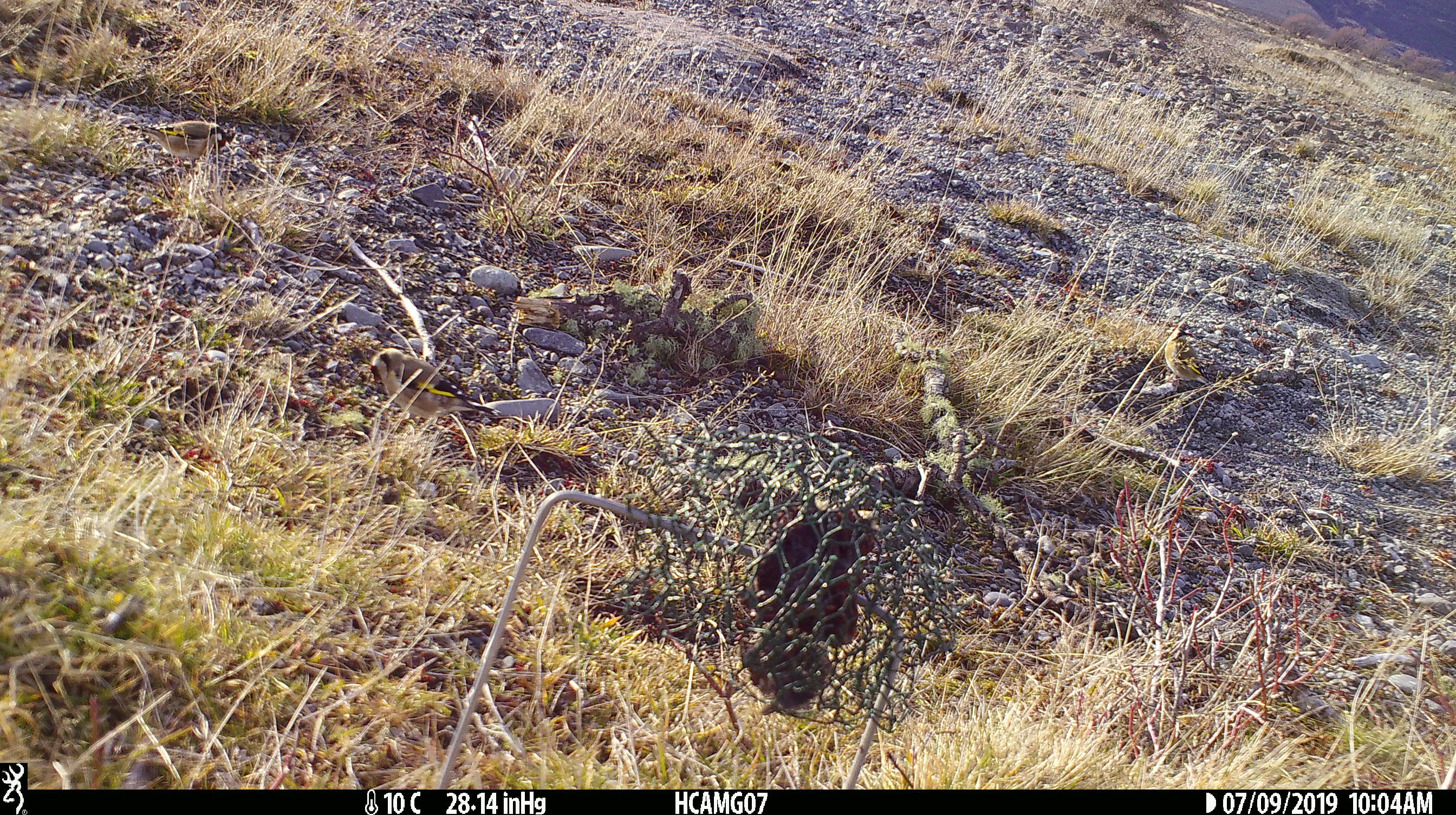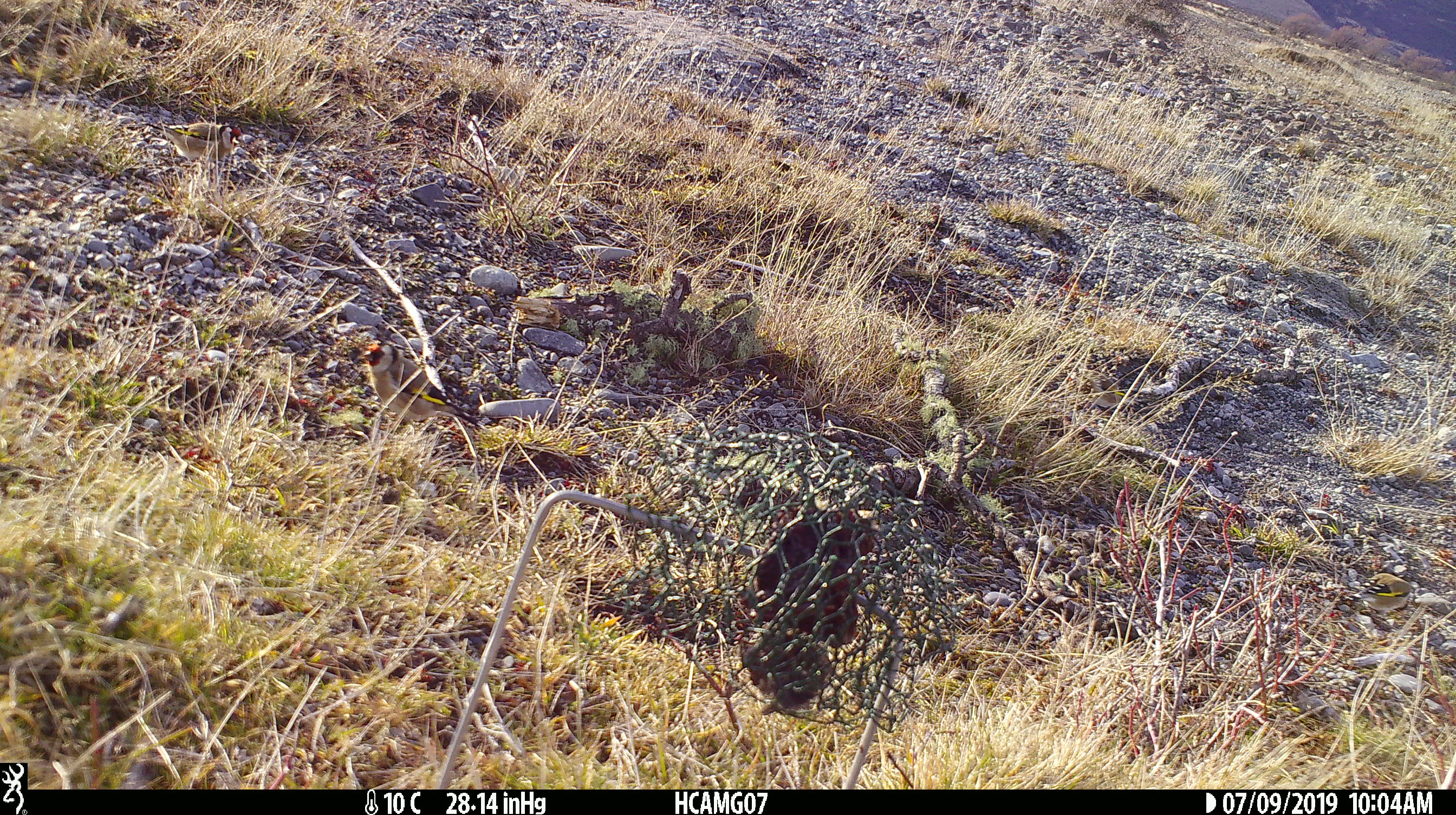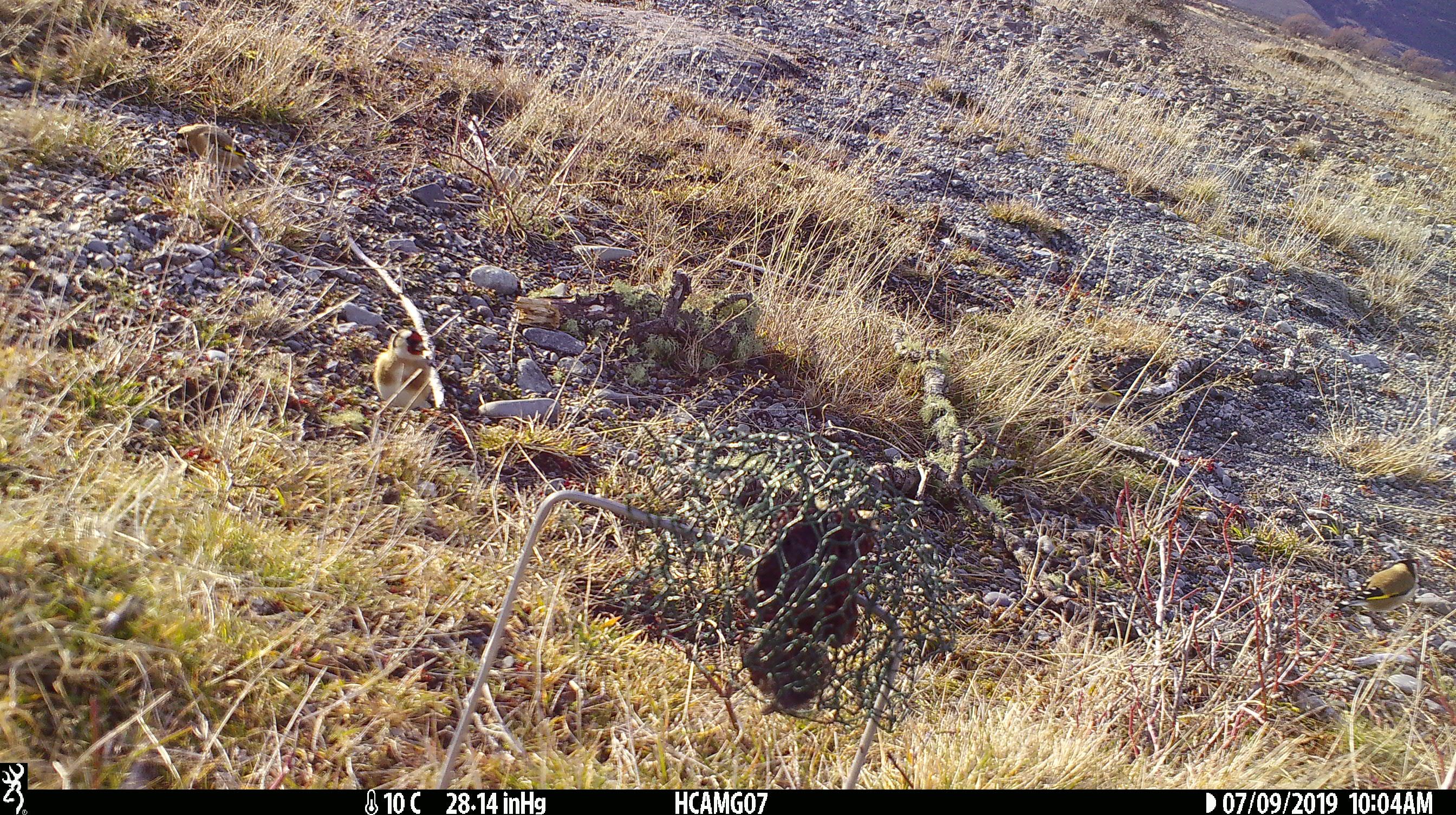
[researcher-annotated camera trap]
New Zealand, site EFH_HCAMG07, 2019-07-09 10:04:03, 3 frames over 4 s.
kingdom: Animalia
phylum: Chordata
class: Aves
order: Passeriformes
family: Fringillidae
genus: Carduelis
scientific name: Carduelis carduelis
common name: european goldfinch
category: goldfinch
Goldfinch (european goldfinch) (Carduelis carduelis).